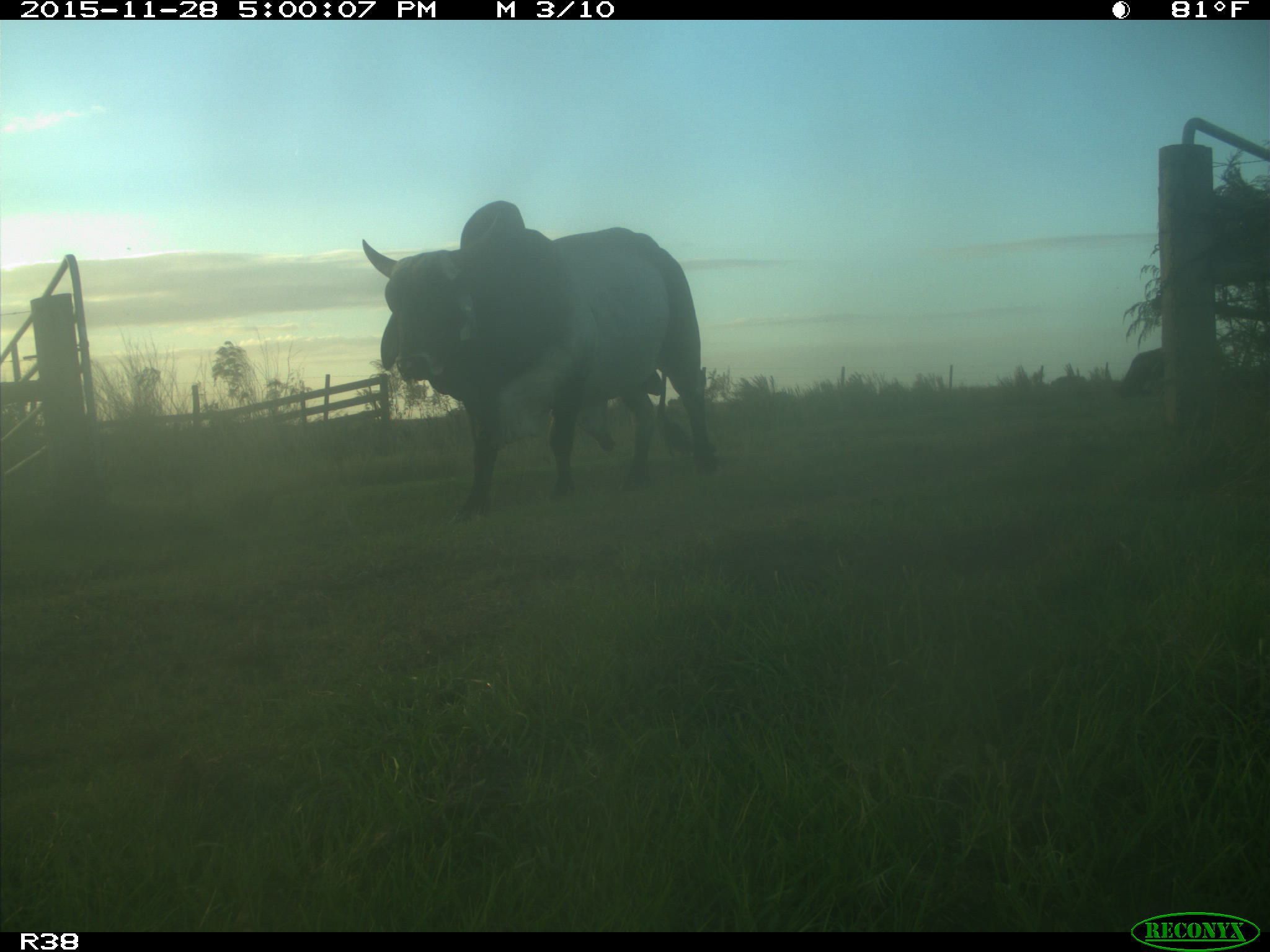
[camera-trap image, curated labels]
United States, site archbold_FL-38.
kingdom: Animalia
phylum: Chordata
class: Mammalia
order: Artiodactyla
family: Bovidae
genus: Bos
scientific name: Bos taurus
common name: domestic cow